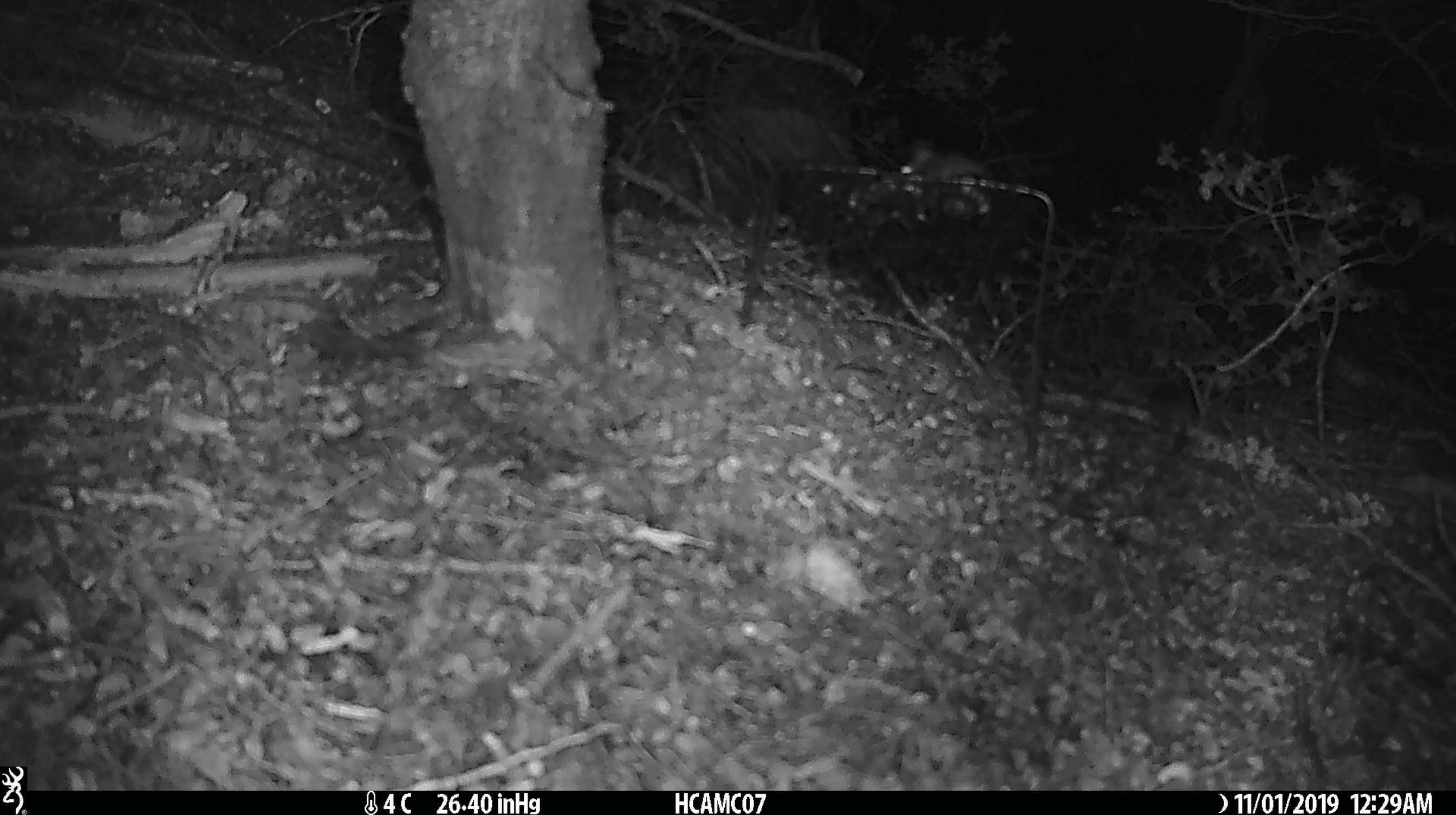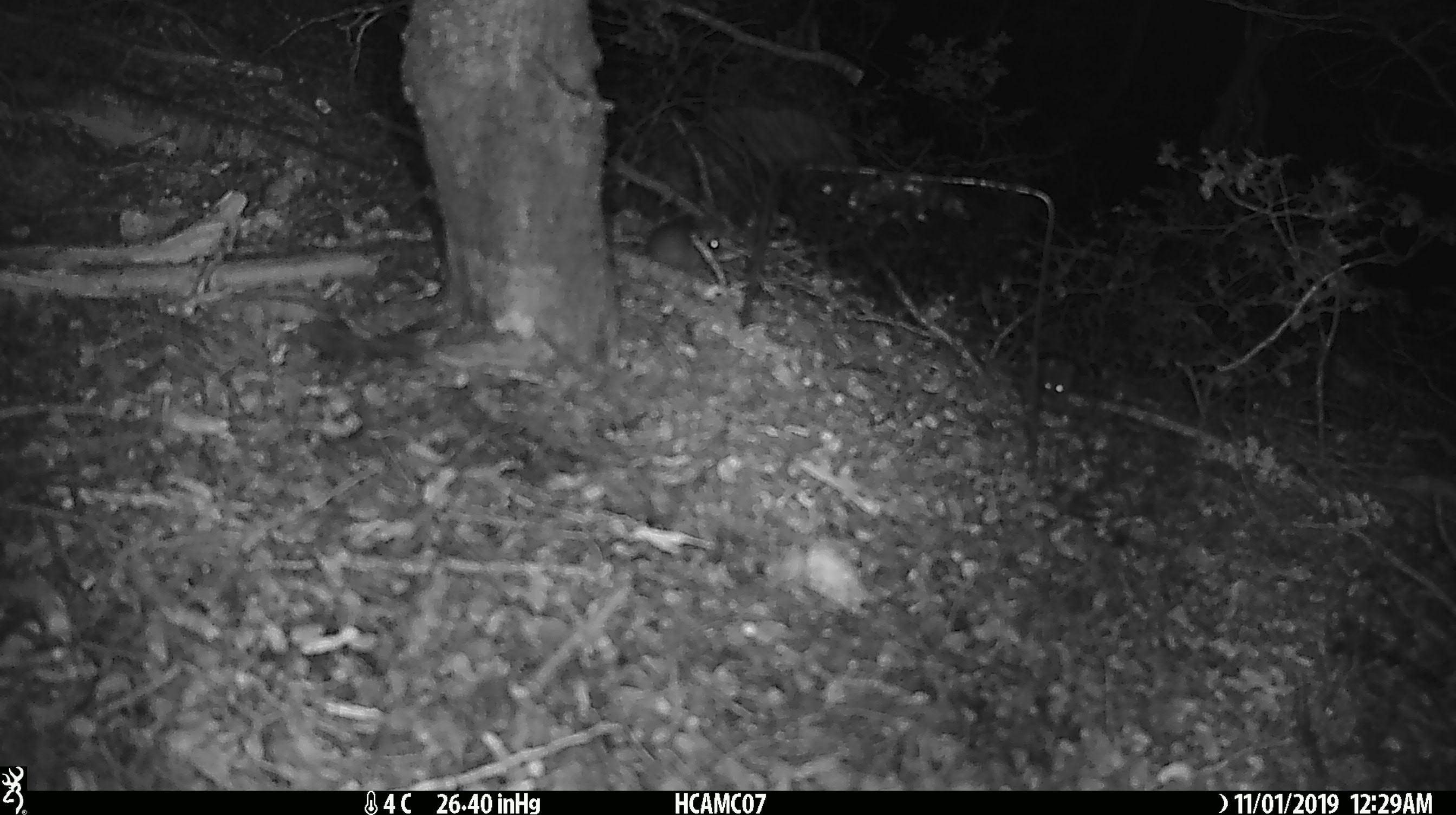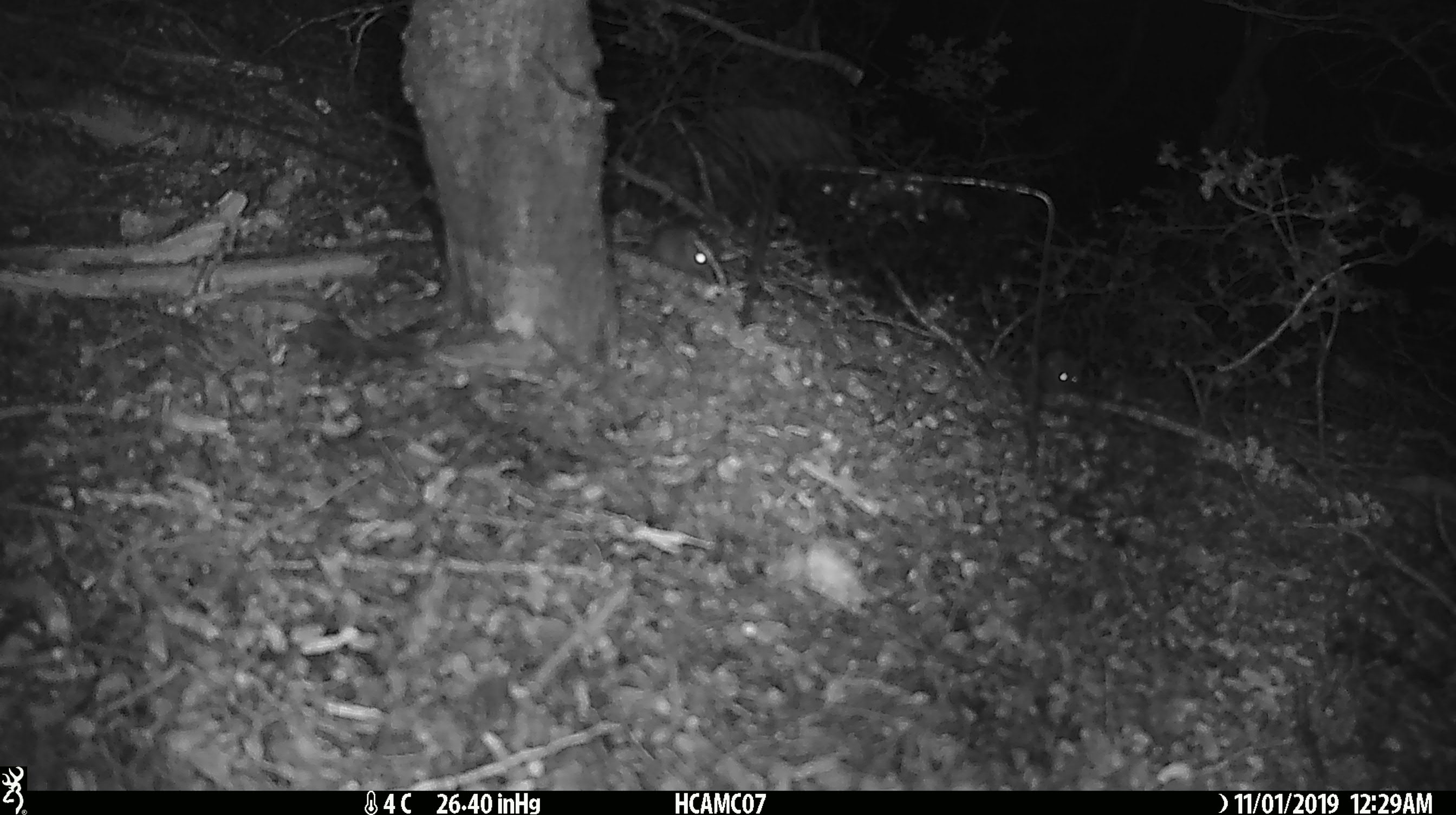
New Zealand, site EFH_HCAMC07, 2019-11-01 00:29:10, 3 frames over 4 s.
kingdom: Animalia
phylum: Chordata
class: Mammalia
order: Rodentia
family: Muridae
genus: Mus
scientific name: Mus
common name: mouse